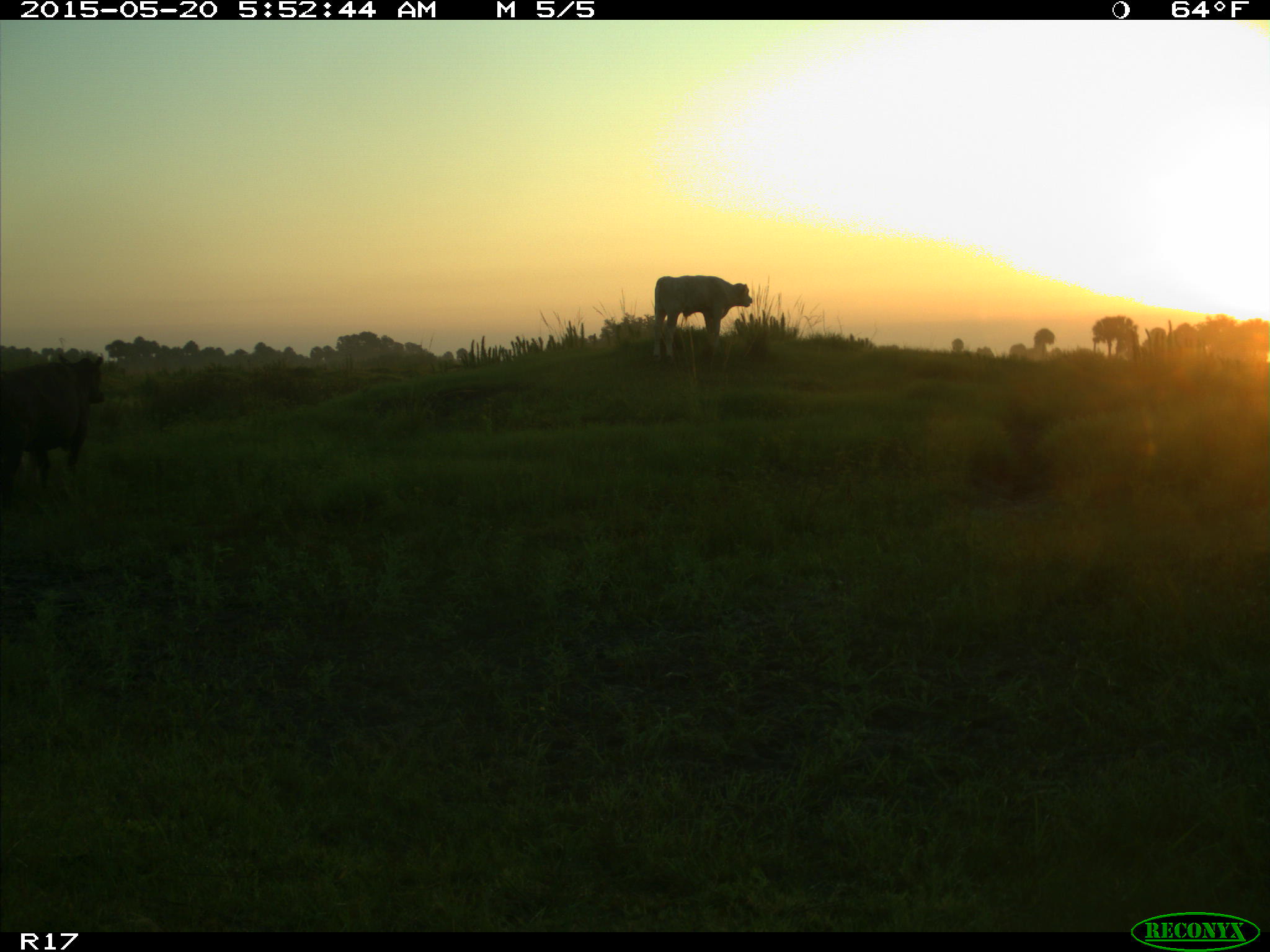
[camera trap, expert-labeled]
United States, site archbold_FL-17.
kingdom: Animalia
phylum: Chordata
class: Mammalia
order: Artiodactyla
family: Bovidae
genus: Bos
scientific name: Bos taurus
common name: domestic cow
Bos taurus (domestic cow).